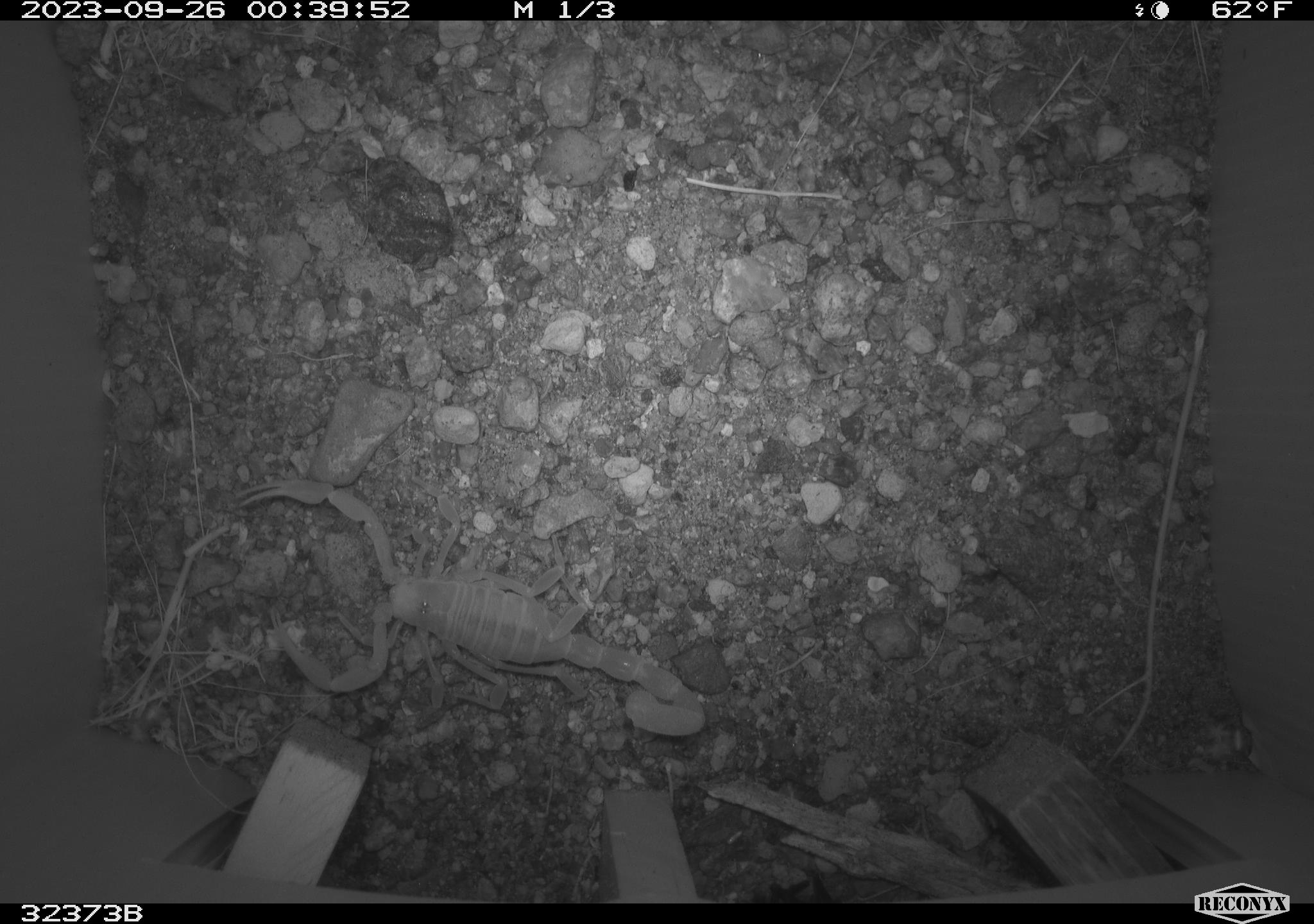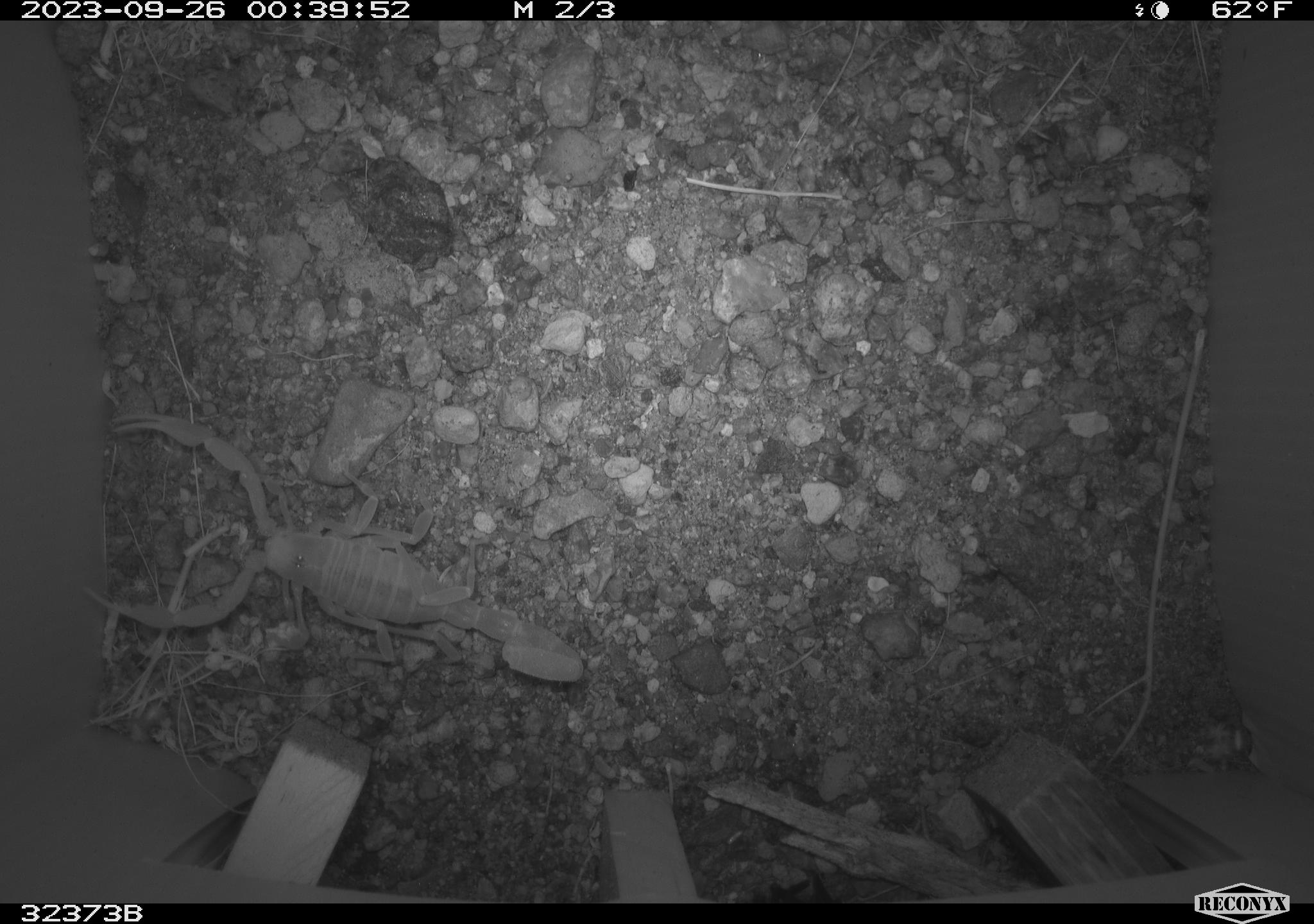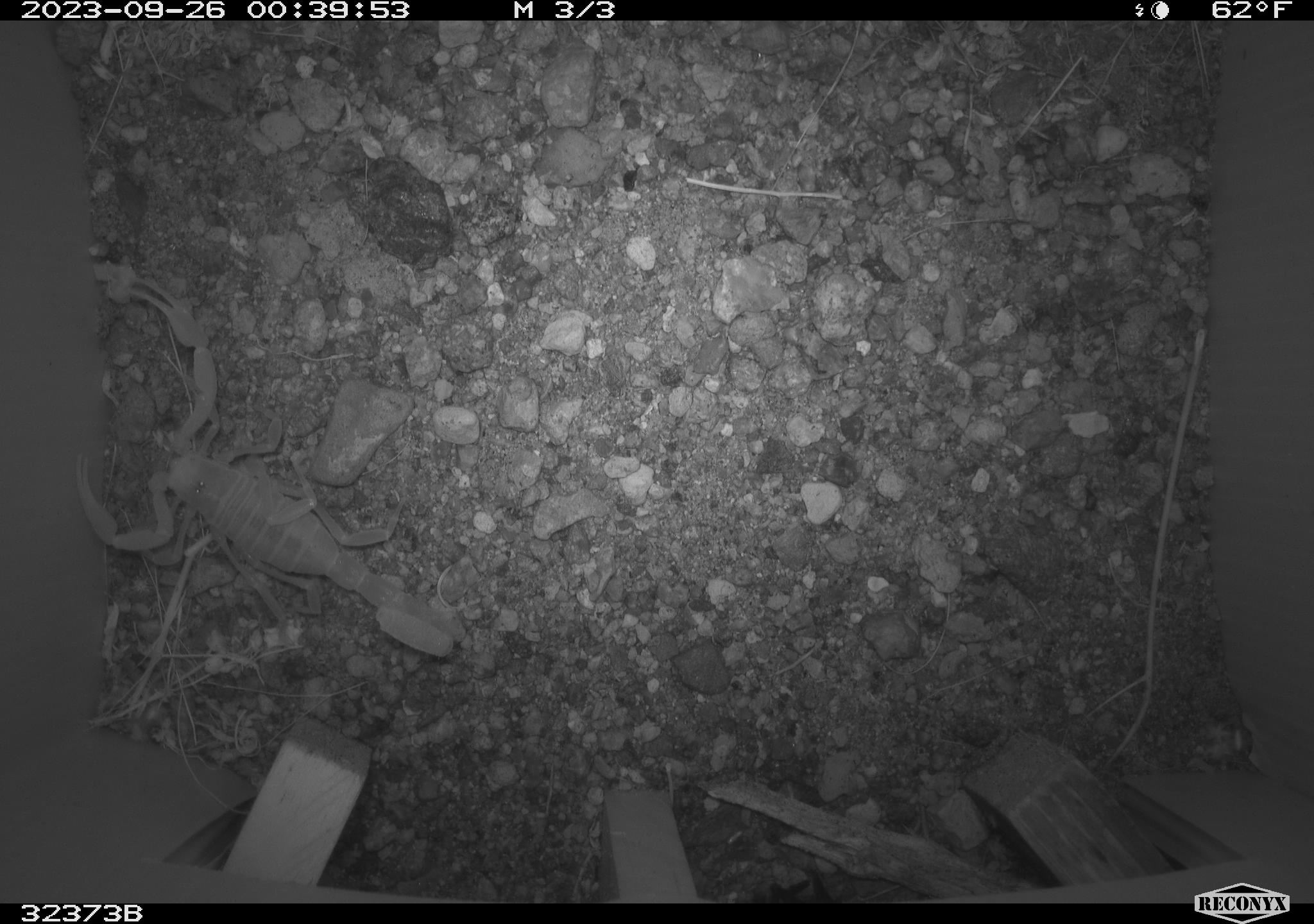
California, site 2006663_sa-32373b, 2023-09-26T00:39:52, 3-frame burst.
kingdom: Animalia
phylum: Arthropoda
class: Arachnida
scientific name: Arachnida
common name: arachnids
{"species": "arachnids (Arachnida)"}